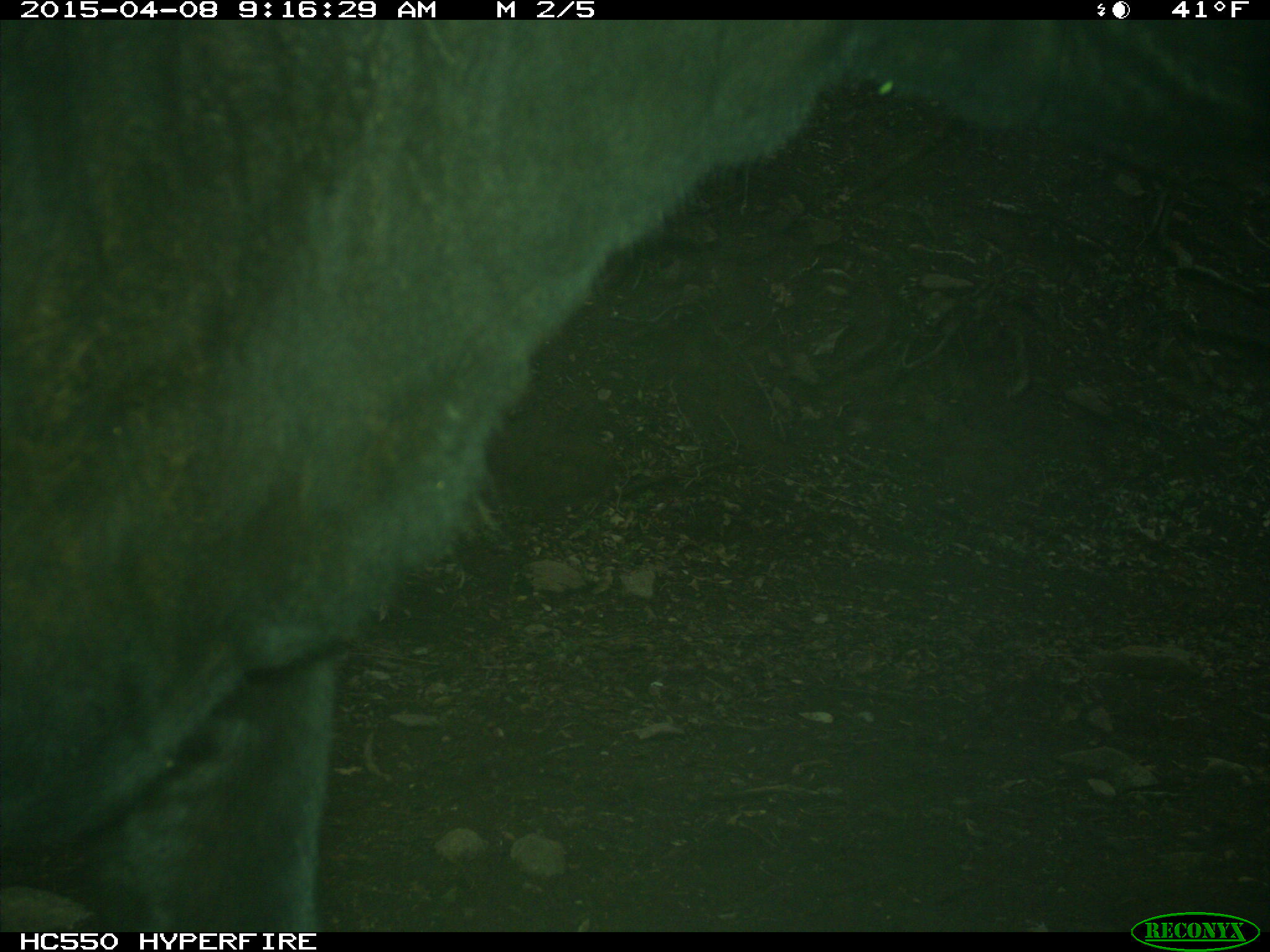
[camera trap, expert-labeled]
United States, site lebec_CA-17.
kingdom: Animalia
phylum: Chordata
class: Mammalia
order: Artiodactyla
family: Bovidae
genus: Bos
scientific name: Bos taurus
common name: domestic cow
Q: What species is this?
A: Bos taurus (domestic cow).